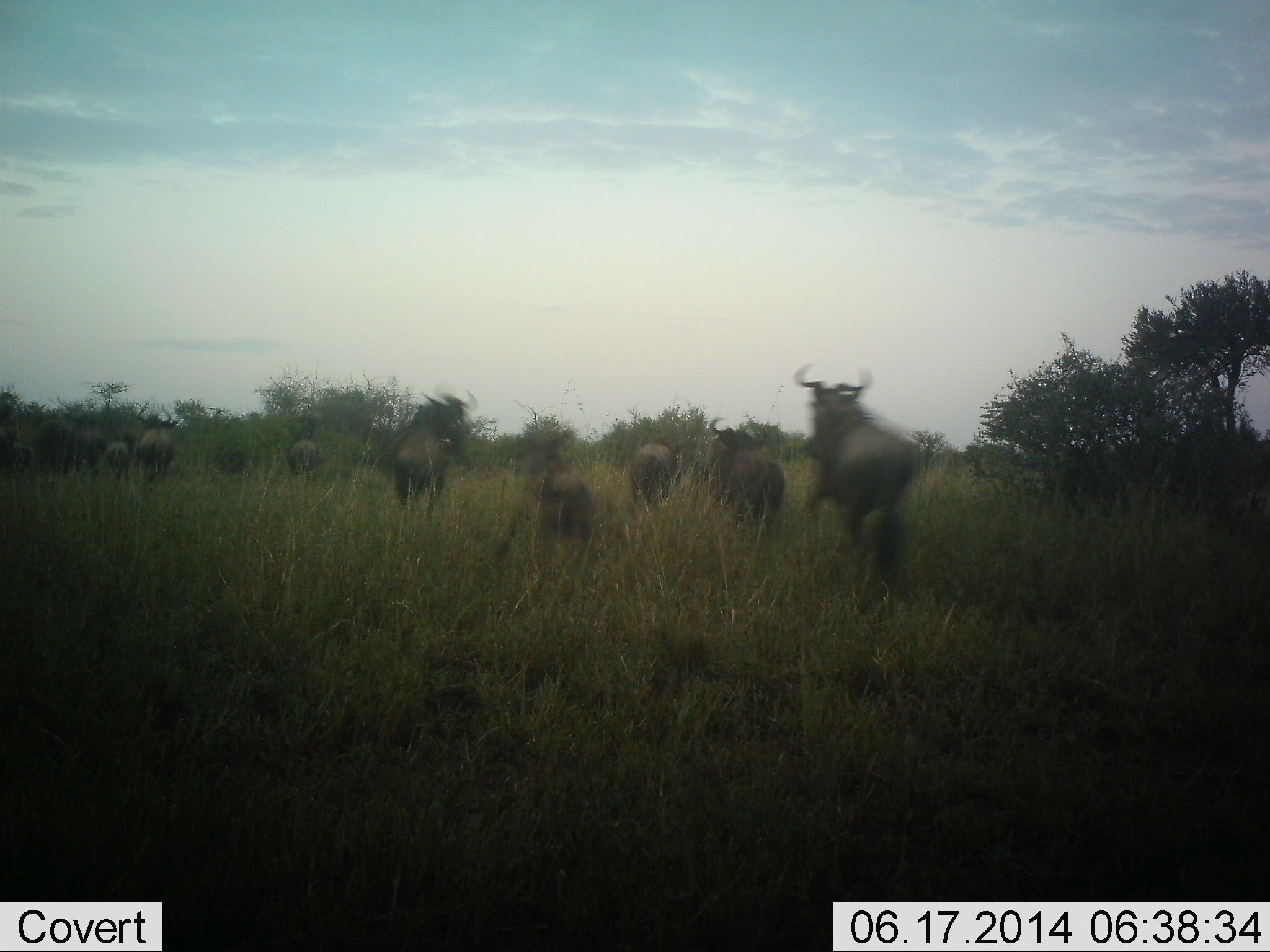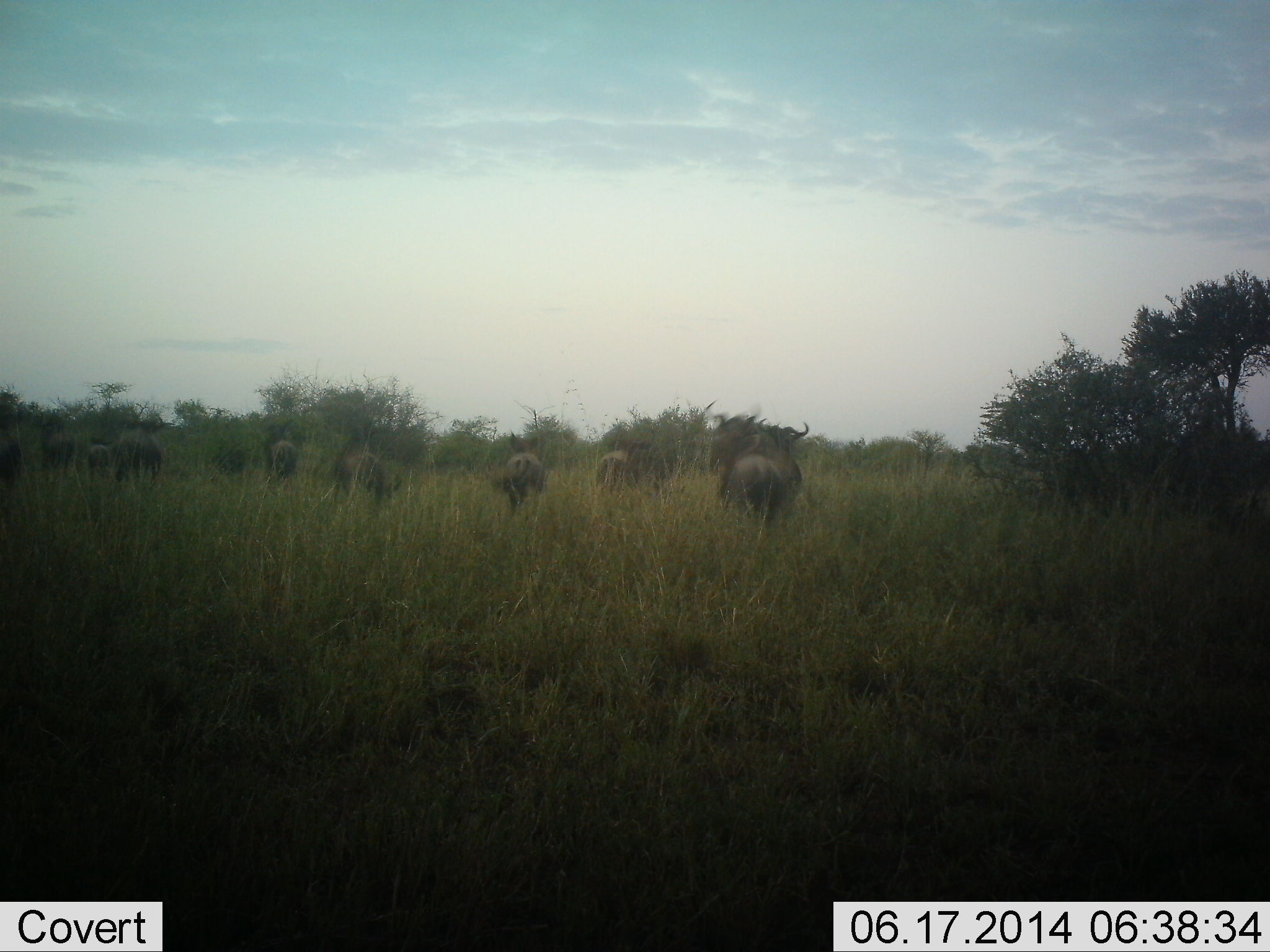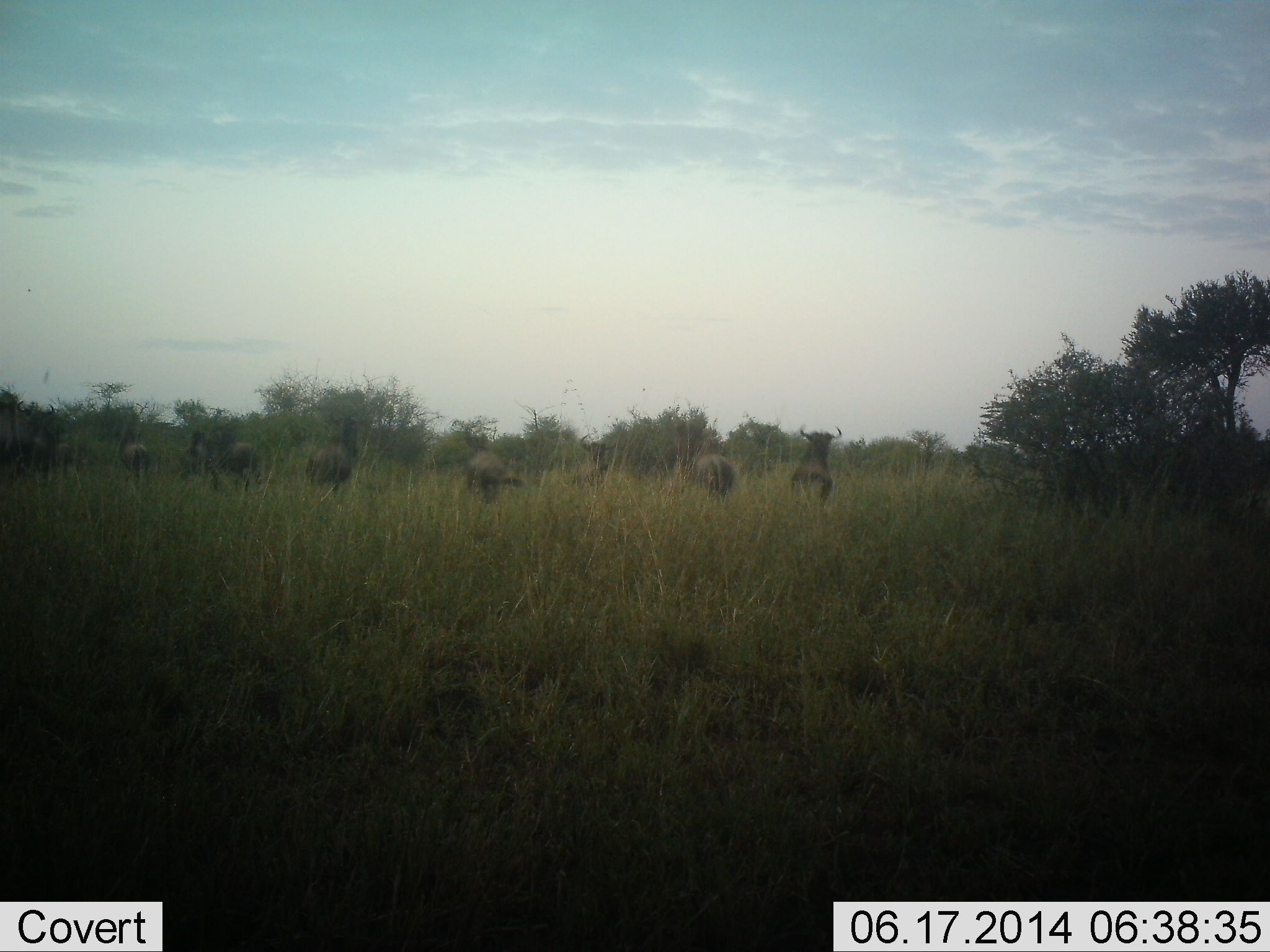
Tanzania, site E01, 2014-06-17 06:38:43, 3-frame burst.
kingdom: Animalia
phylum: Chordata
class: Mammalia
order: Artiodactyla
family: Bovidae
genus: Connochaetes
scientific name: Connochaetes taurinus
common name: blue wildebeest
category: wildebeest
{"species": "wildebeest (blue wildebeest) (Connochaetes taurinus)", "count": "11-50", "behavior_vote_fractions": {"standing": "0%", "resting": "0%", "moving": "100%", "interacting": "0%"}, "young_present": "10%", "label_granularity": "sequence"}